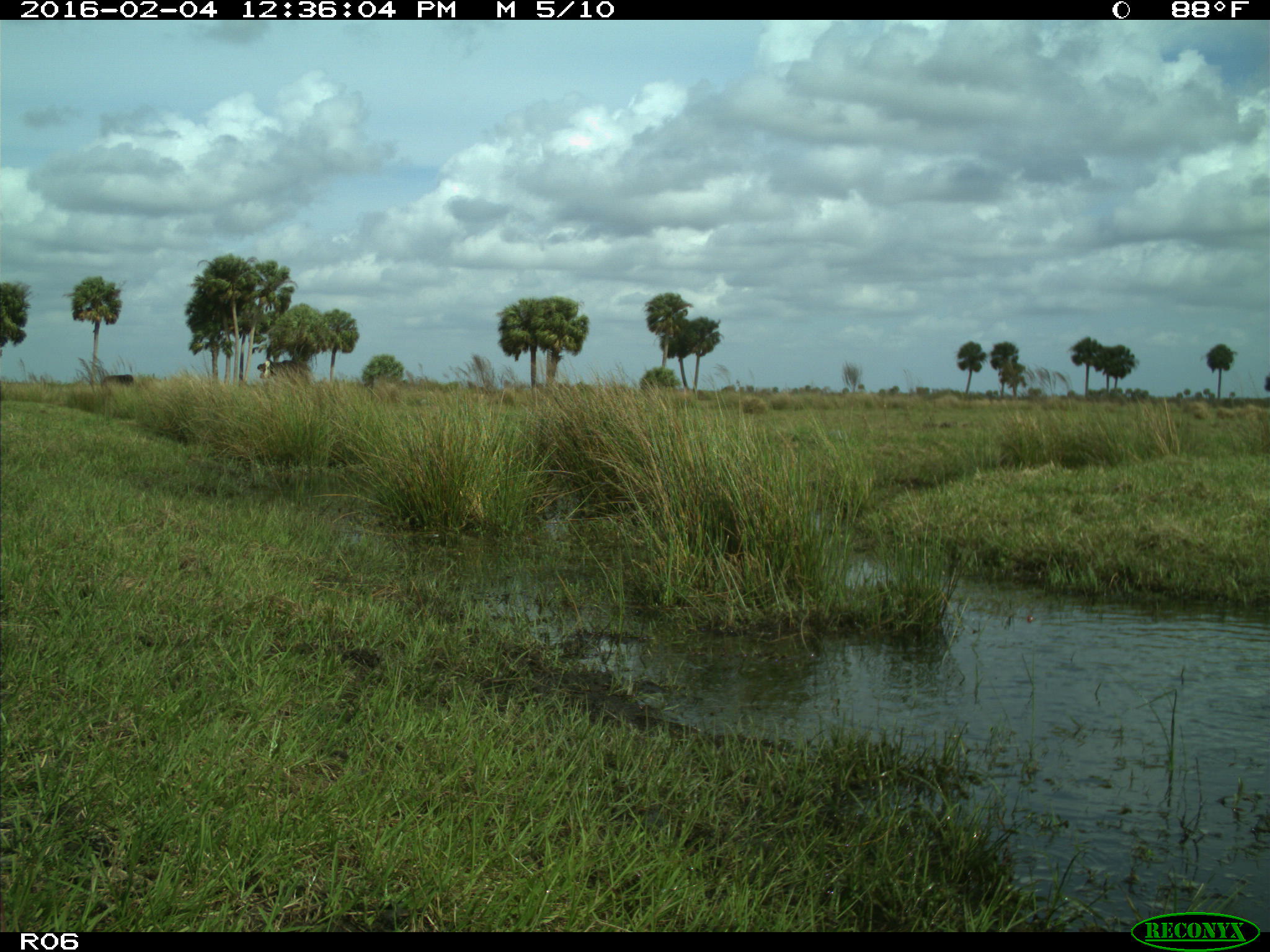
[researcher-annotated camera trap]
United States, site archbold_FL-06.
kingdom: Animalia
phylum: Chordata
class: Mammalia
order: Artiodactyla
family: Bovidae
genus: Bos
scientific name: Bos taurus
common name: domestic cow